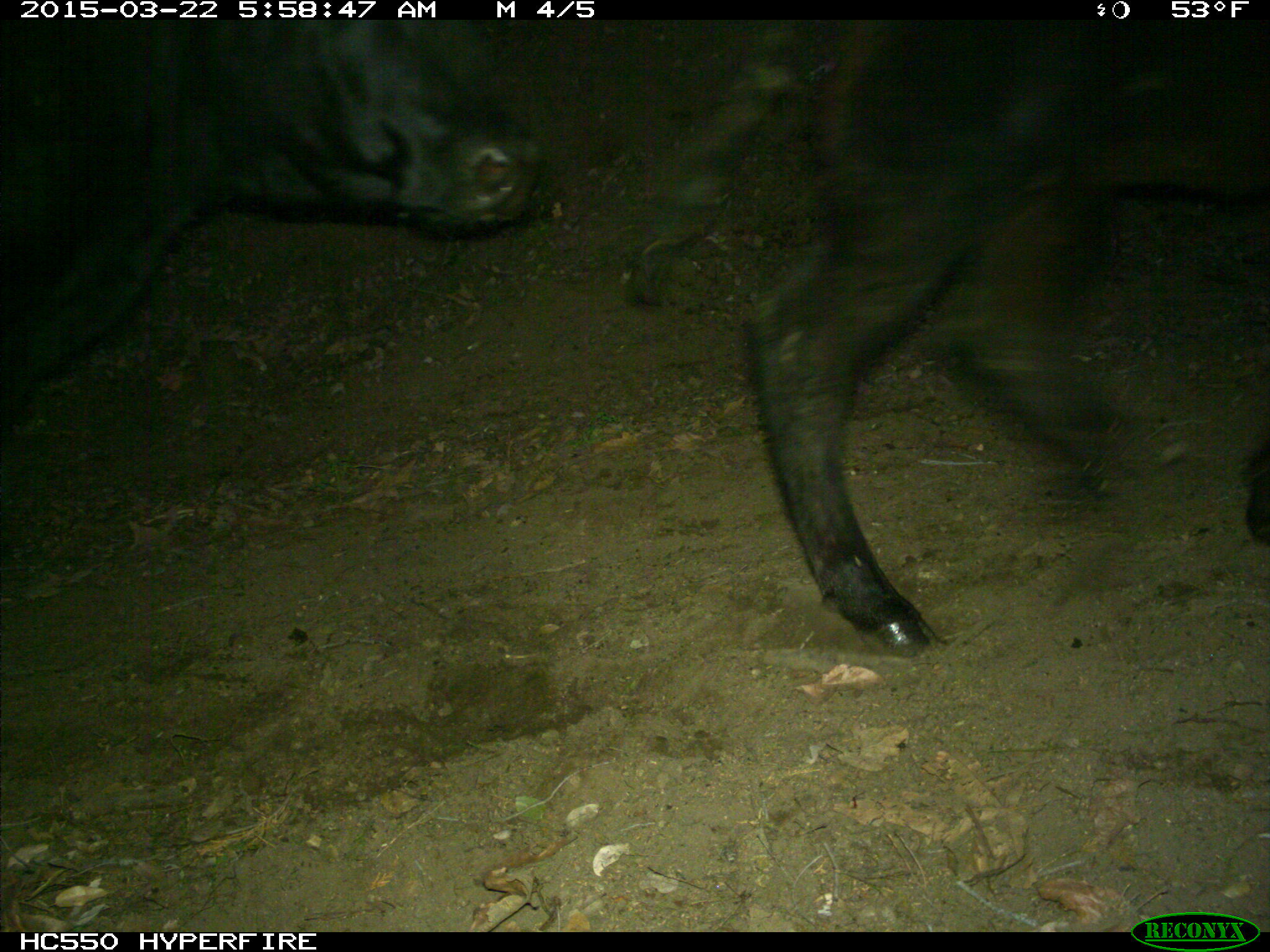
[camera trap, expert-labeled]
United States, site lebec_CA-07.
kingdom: Animalia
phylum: Chordata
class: Mammalia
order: Artiodactyla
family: Bovidae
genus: Bos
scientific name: Bos taurus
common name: domestic cow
Bos taurus (domestic cow).